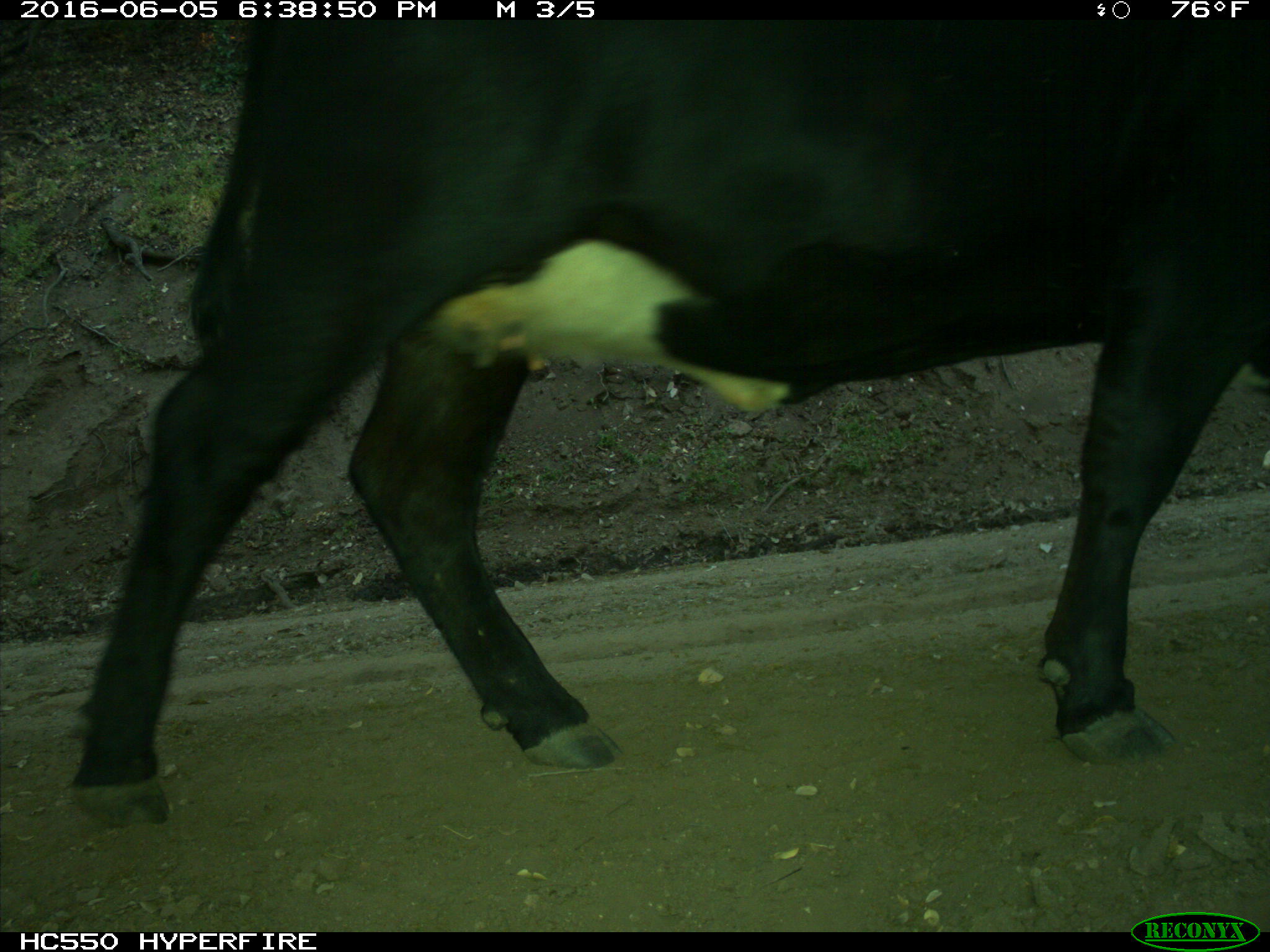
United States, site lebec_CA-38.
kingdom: Animalia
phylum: Chordata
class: Mammalia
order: Artiodactyla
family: Bovidae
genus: Bos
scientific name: Bos taurus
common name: domestic cow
Bos taurus (domestic cow).